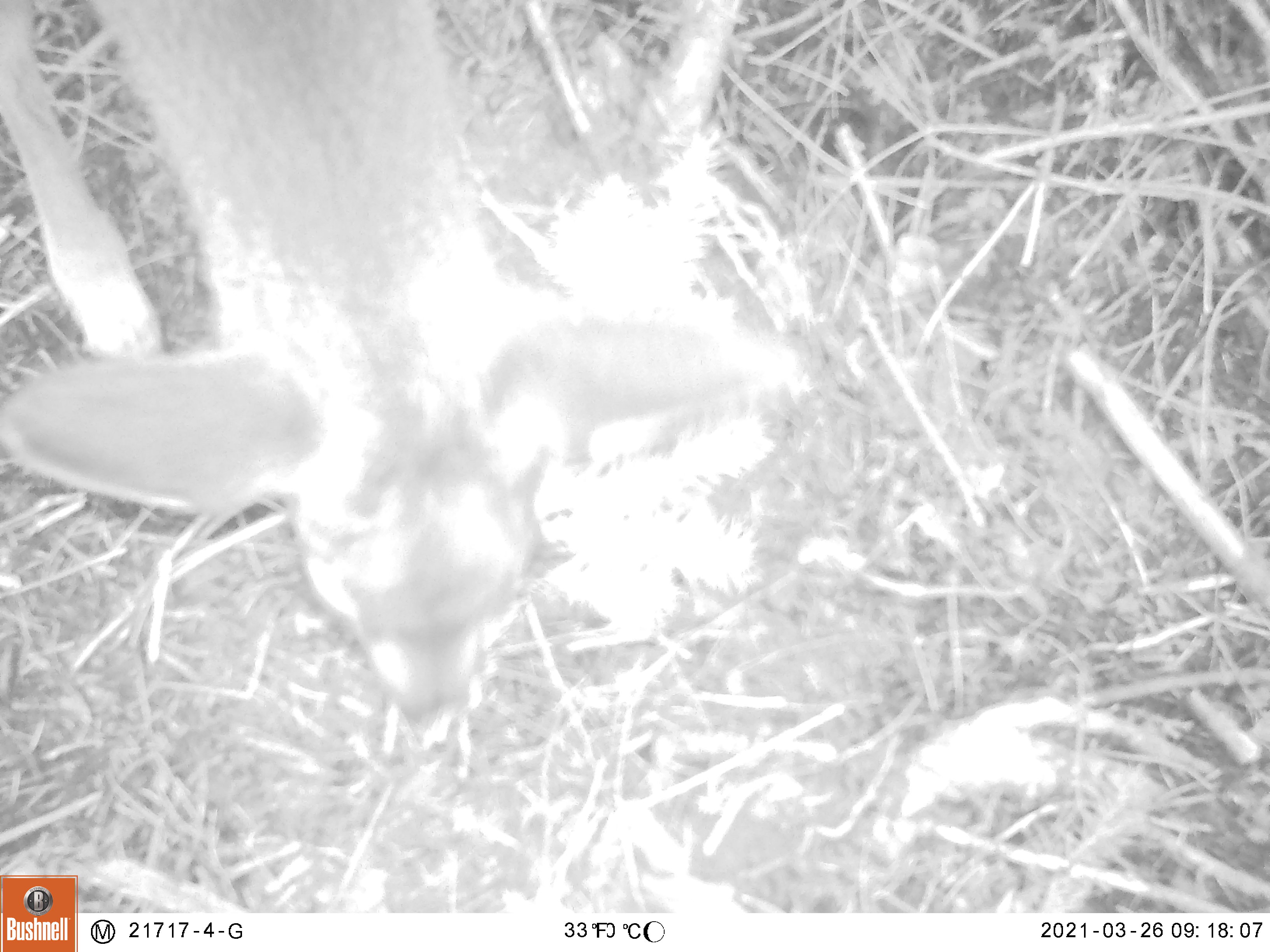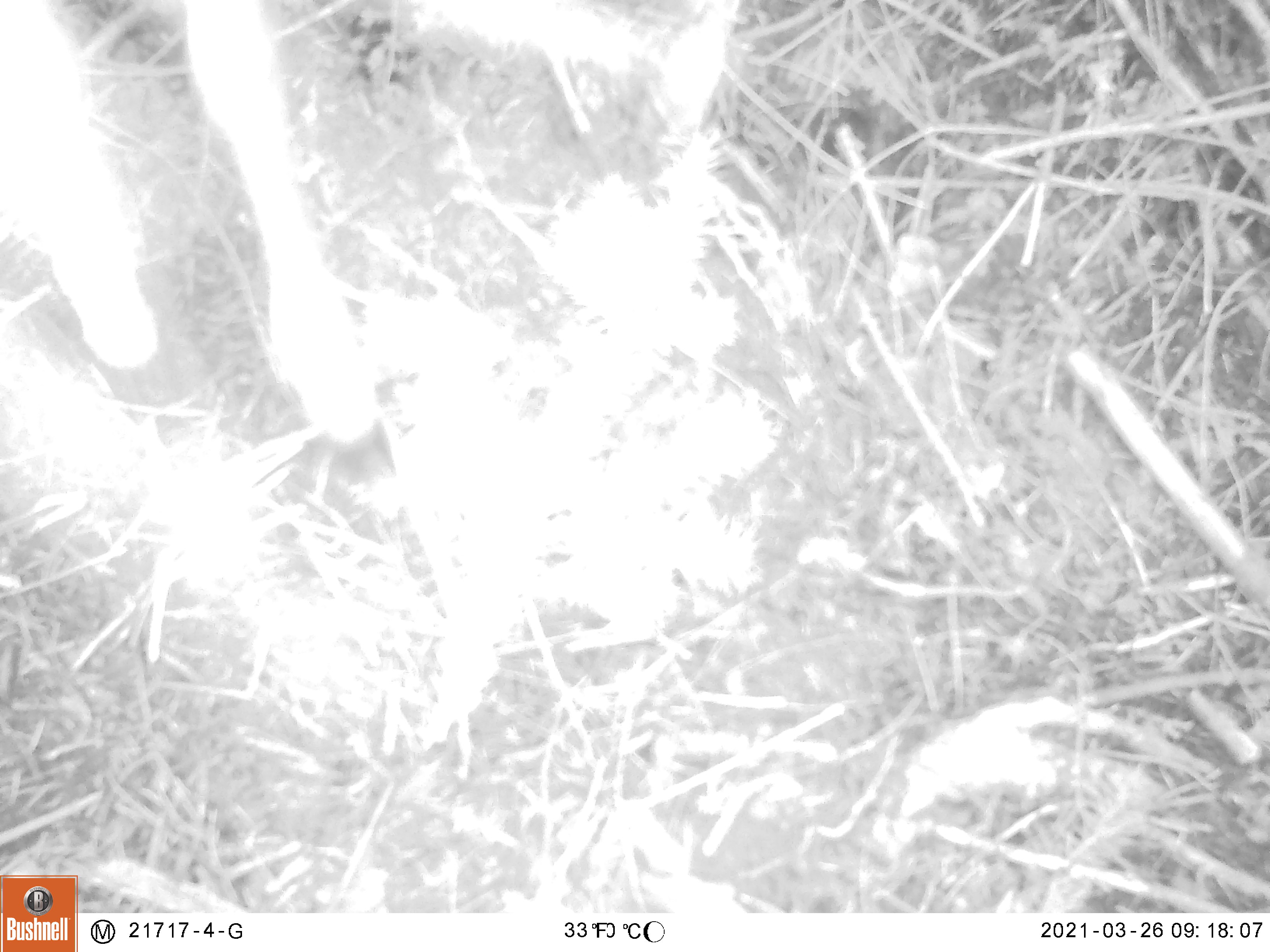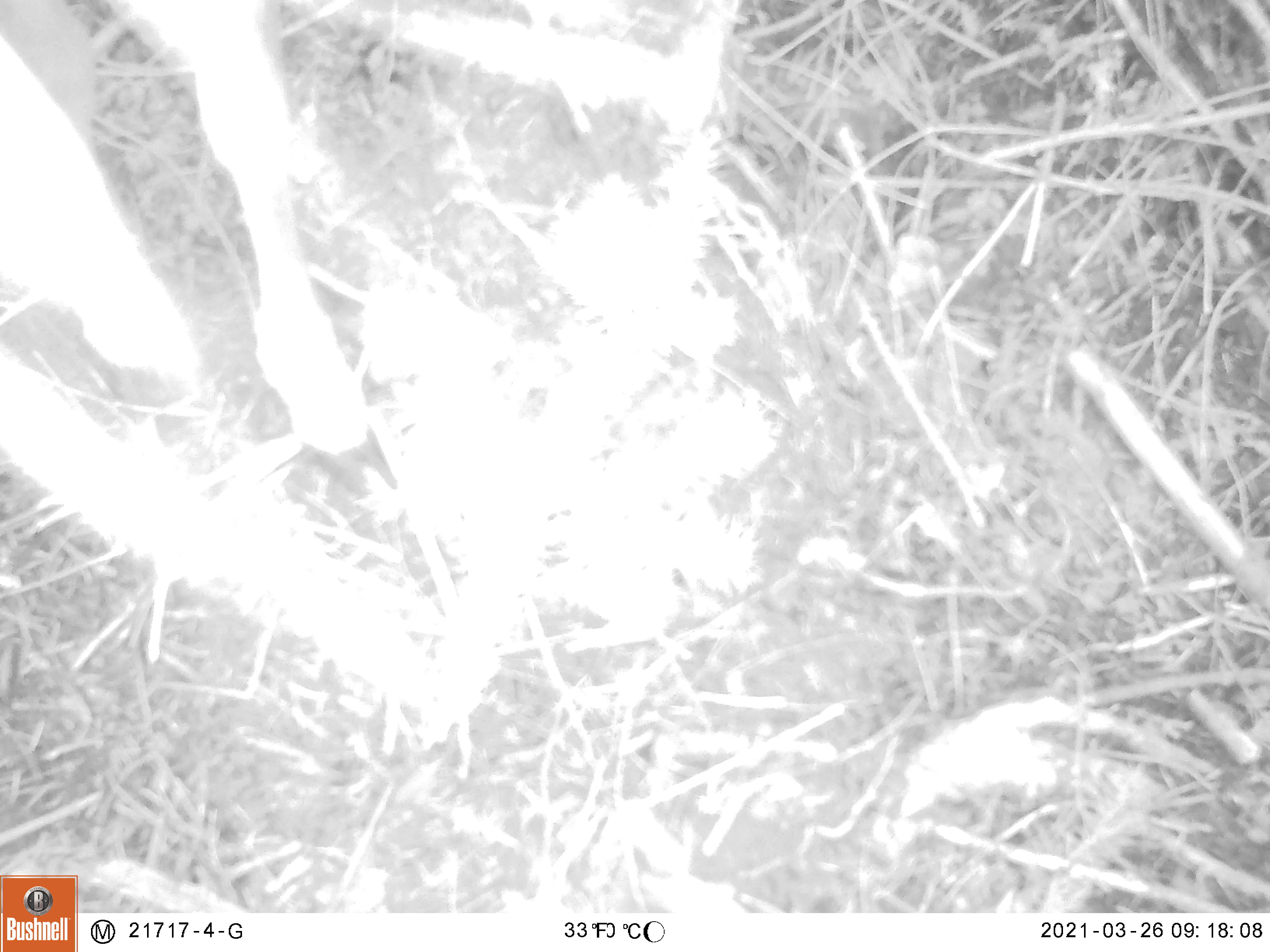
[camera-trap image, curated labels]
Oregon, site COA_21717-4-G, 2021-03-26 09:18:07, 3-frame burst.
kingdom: Animalia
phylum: Chordata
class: Mammalia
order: Artiodactyla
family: Cervidae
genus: Odocoileus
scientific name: Odocoileus hemionus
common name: black-tailed deer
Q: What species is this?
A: Black-tailed deer (Odocoileus hemionus).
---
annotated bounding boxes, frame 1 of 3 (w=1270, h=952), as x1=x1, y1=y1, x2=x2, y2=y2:
black-tailed deer: x1=3, y1=5, x2=808, y2=728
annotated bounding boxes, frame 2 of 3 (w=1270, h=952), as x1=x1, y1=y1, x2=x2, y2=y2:
black-tailed deer: x1=4, y1=3, x2=396, y2=462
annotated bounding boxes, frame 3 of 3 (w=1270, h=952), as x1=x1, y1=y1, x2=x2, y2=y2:
black-tailed deer: x1=2, y1=1, x2=388, y2=493